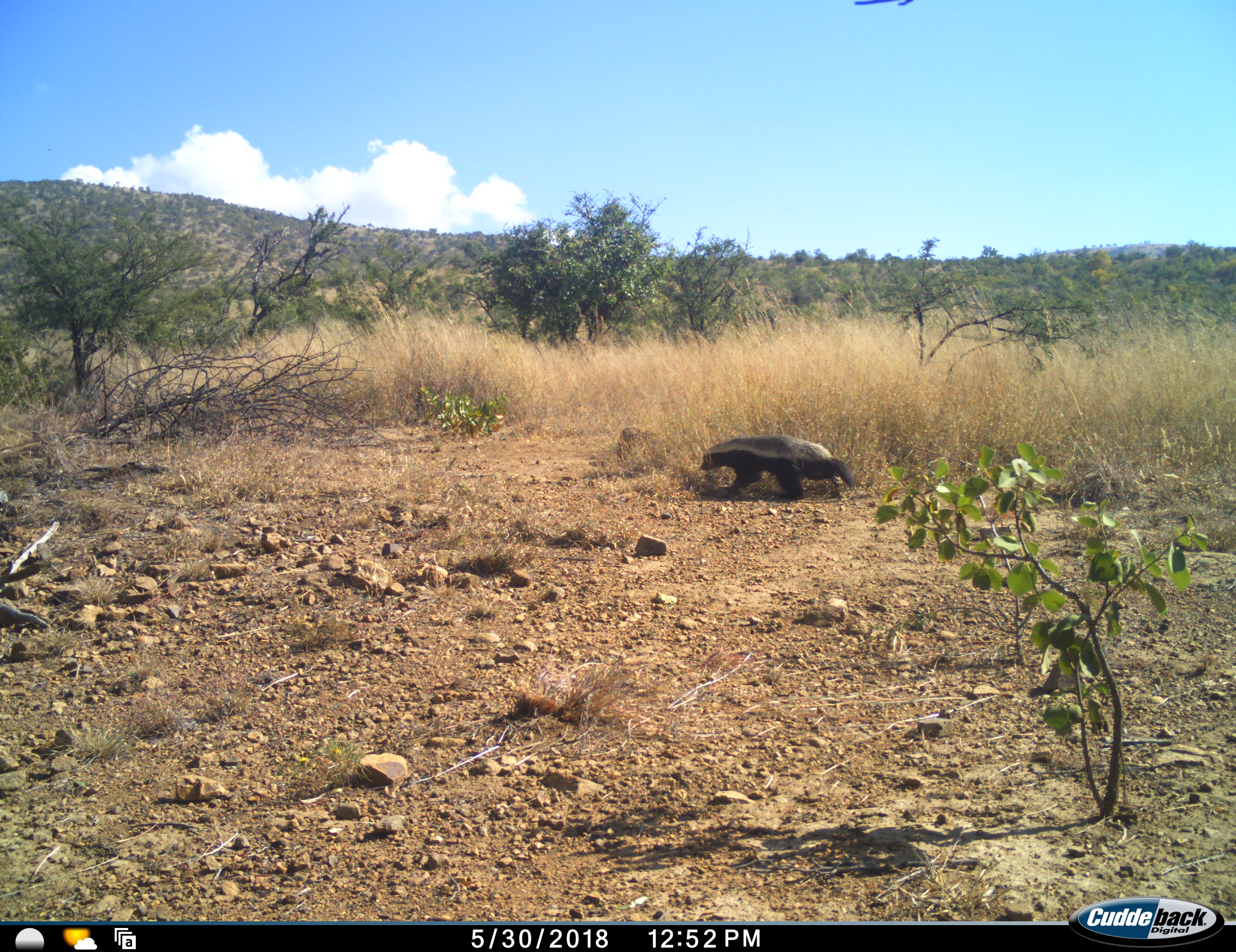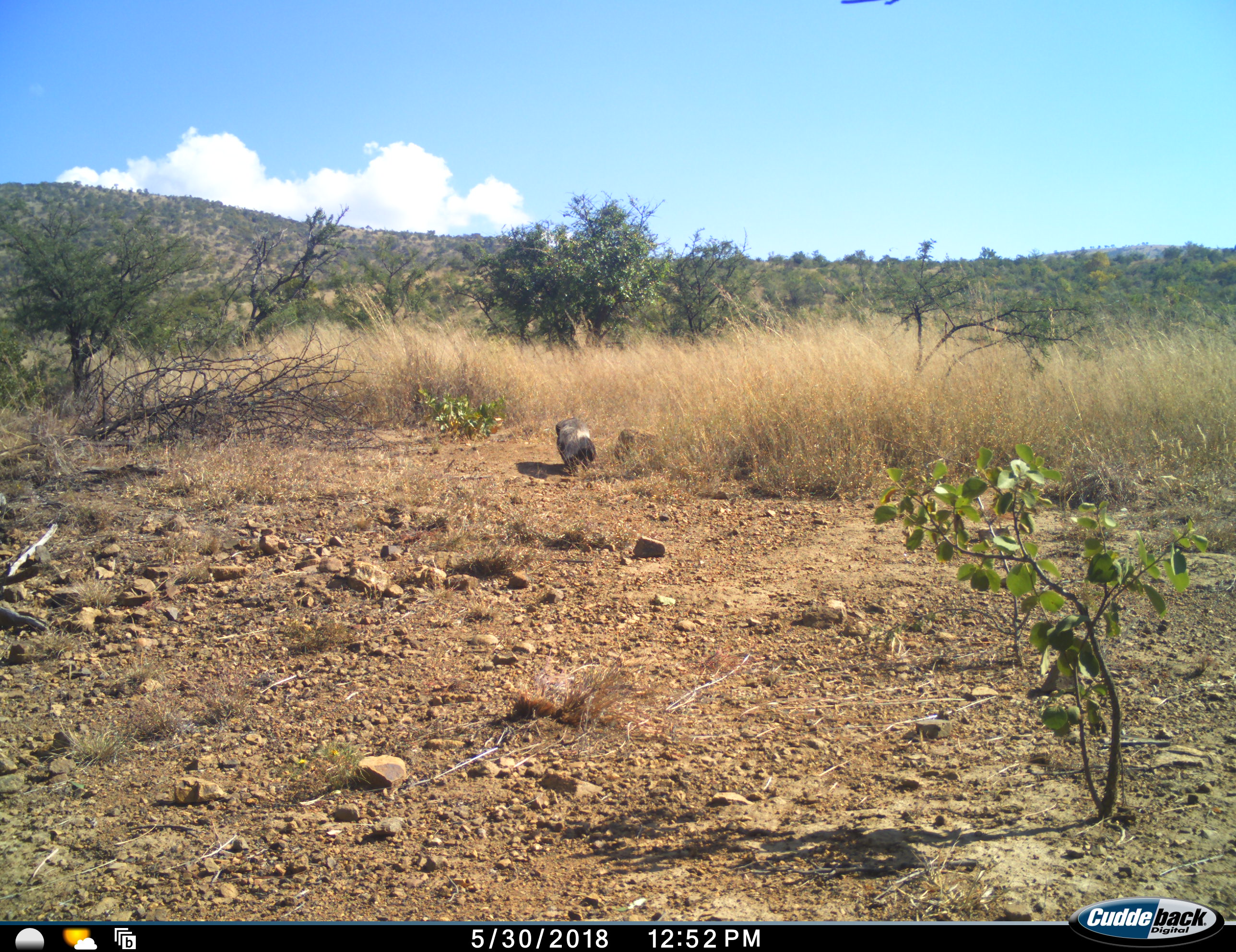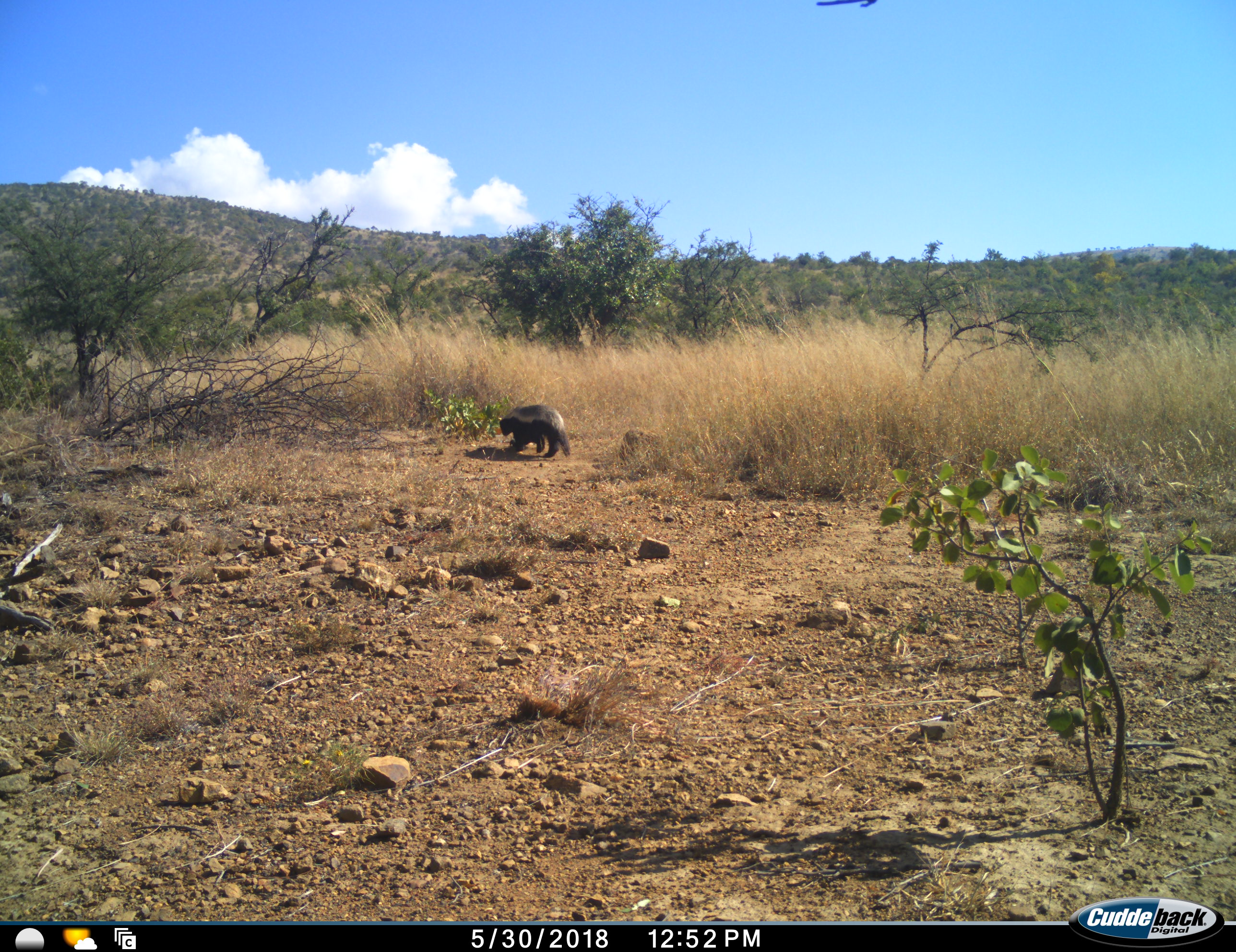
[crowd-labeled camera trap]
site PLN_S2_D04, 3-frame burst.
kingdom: Animalia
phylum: Chordata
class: Mammalia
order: Carnivora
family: Mustelidae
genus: Mellivora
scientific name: Mellivora capensis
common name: honey badger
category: honeybadger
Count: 1.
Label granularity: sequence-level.